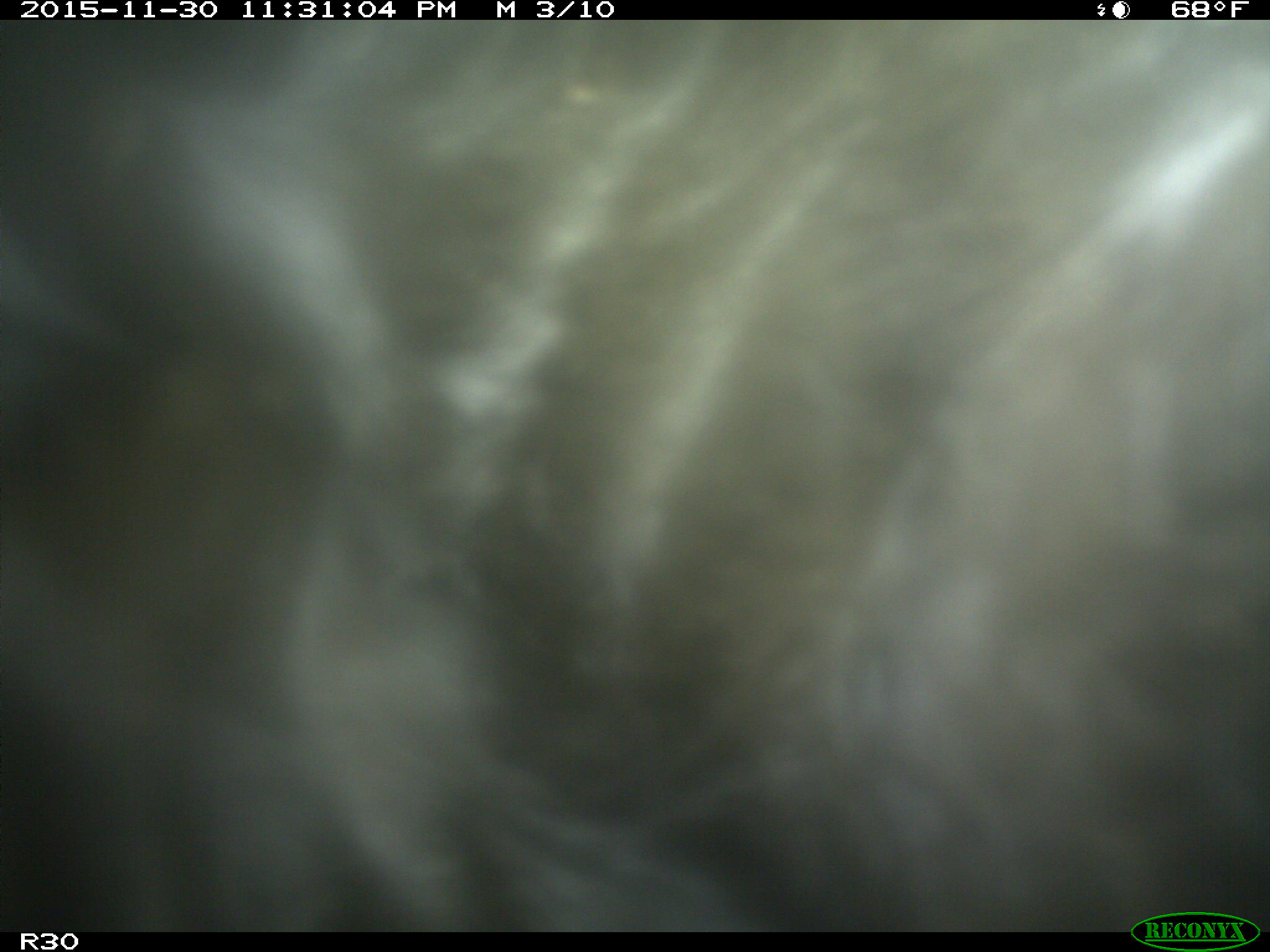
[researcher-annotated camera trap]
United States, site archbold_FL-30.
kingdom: Animalia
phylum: Chordata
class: Mammalia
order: Artiodactyla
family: Bovidae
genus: Bos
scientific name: Bos taurus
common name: domestic cow